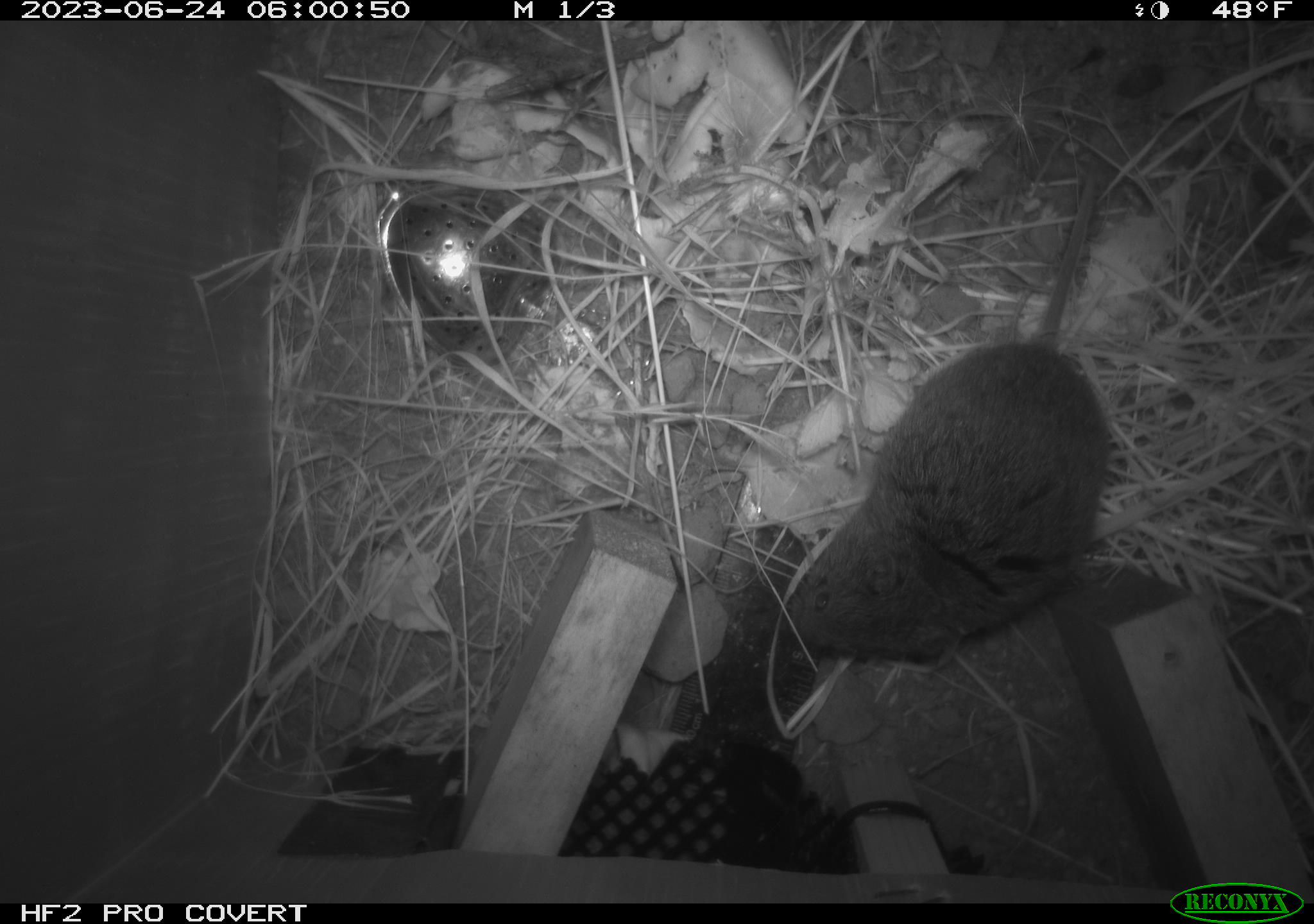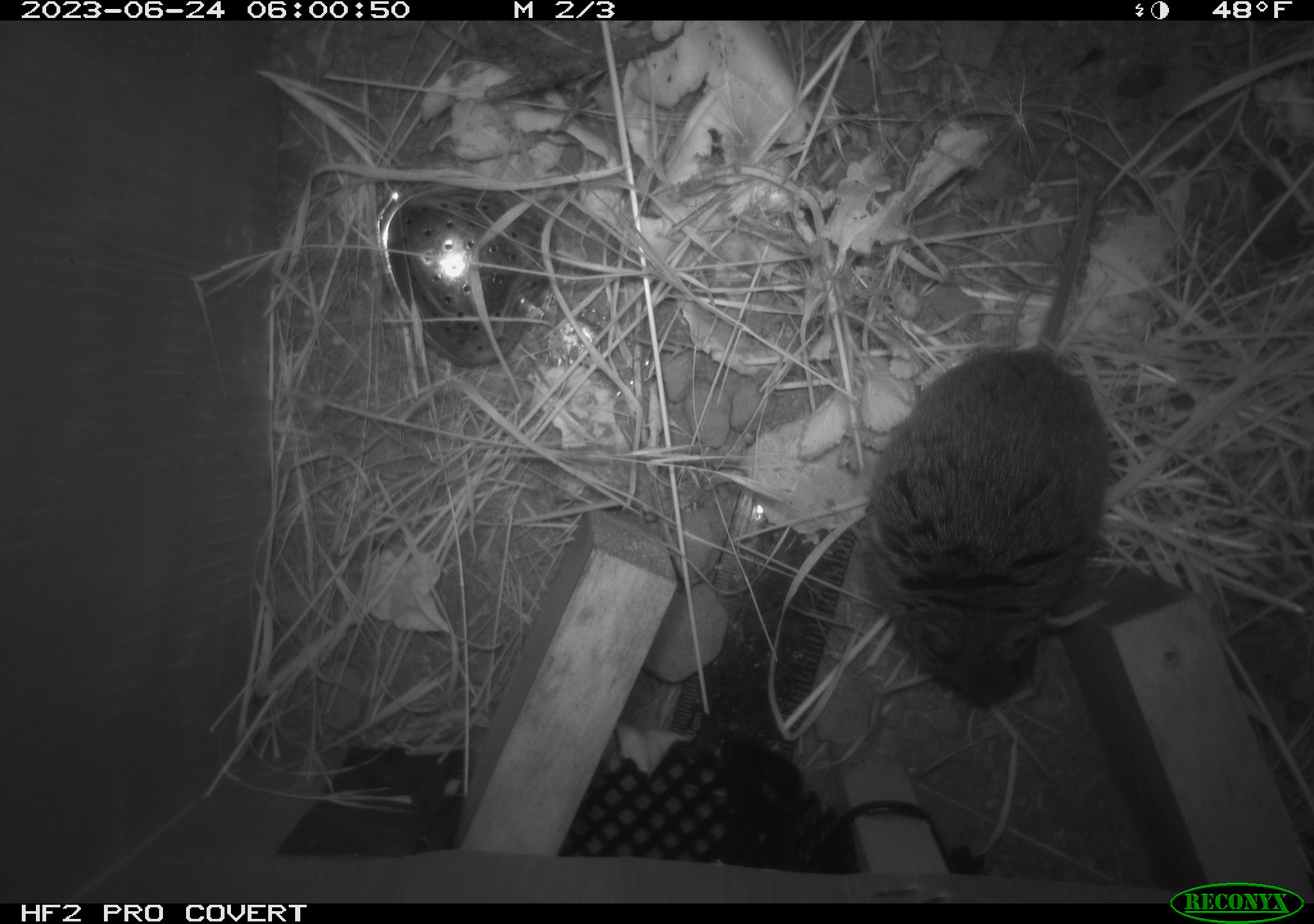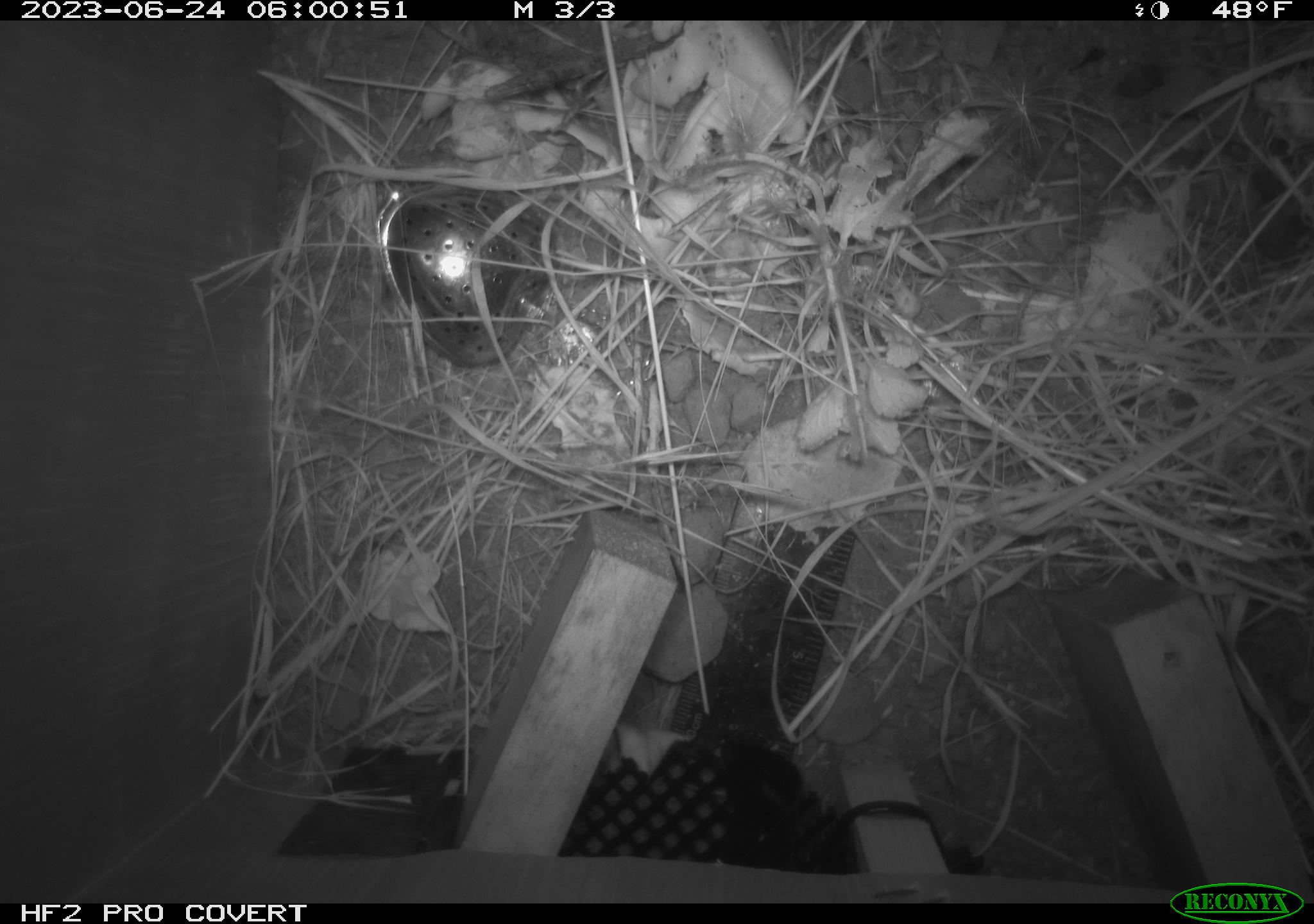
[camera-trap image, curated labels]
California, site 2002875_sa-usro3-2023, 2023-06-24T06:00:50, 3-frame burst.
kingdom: Animalia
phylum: Chordata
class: Mammalia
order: Rodentia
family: Cricetidae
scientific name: Arvicolinae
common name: voles, lemmings, and muskrats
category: arvicolinae subfamily